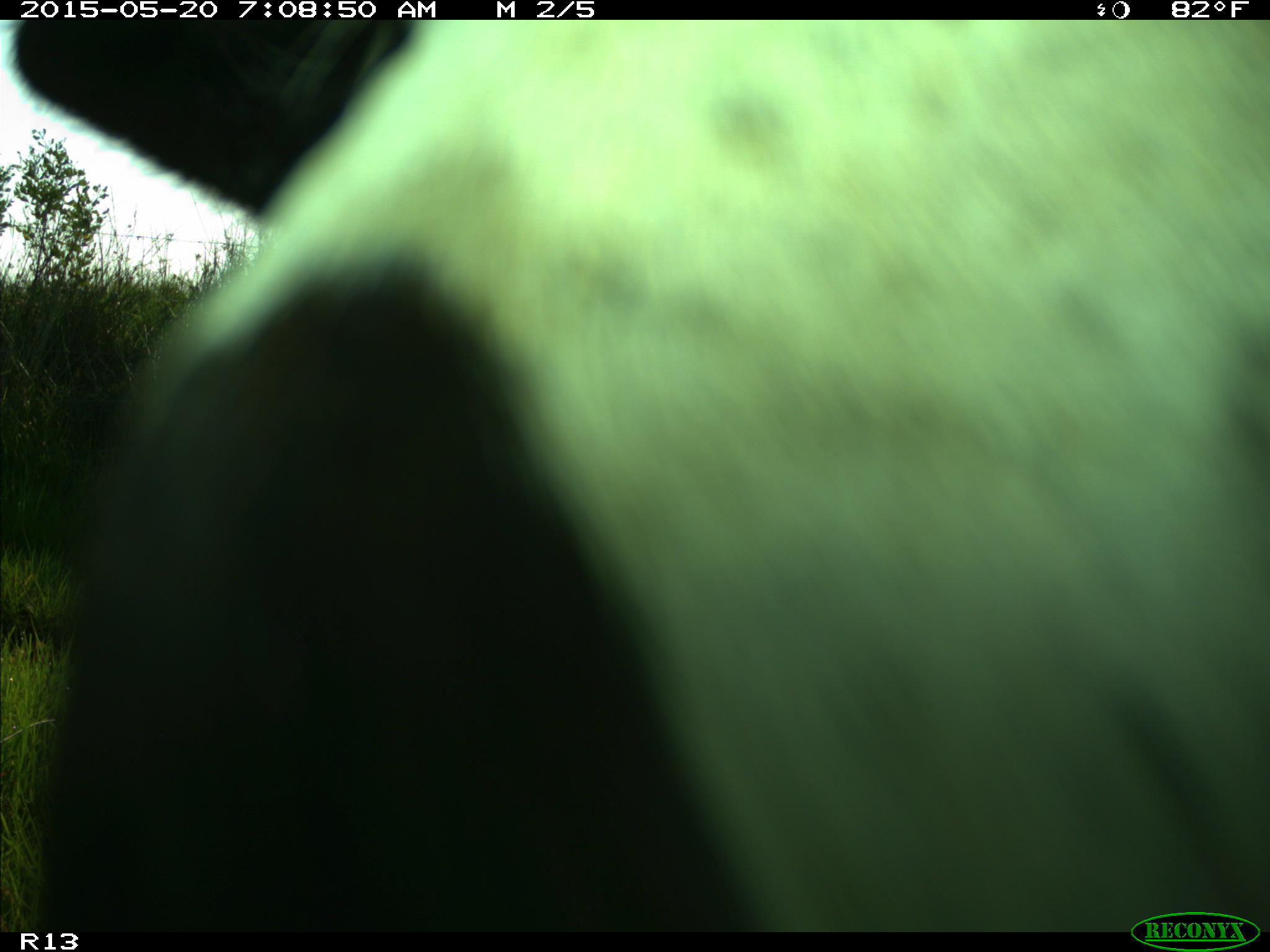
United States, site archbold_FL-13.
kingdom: Animalia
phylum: Chordata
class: Mammalia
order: Artiodactyla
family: Bovidae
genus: Bos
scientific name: Bos taurus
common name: domestic cow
Bos taurus (domestic cow).